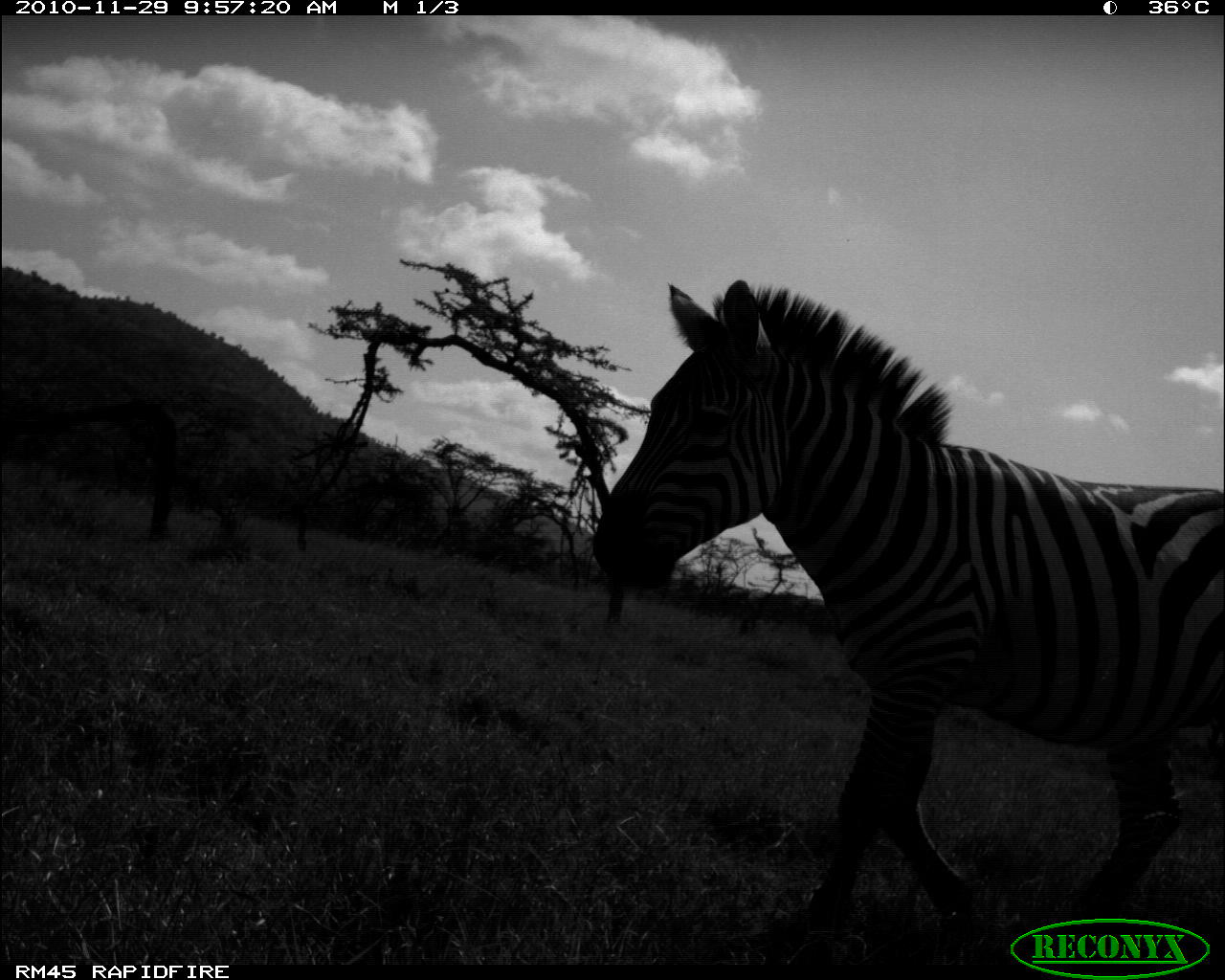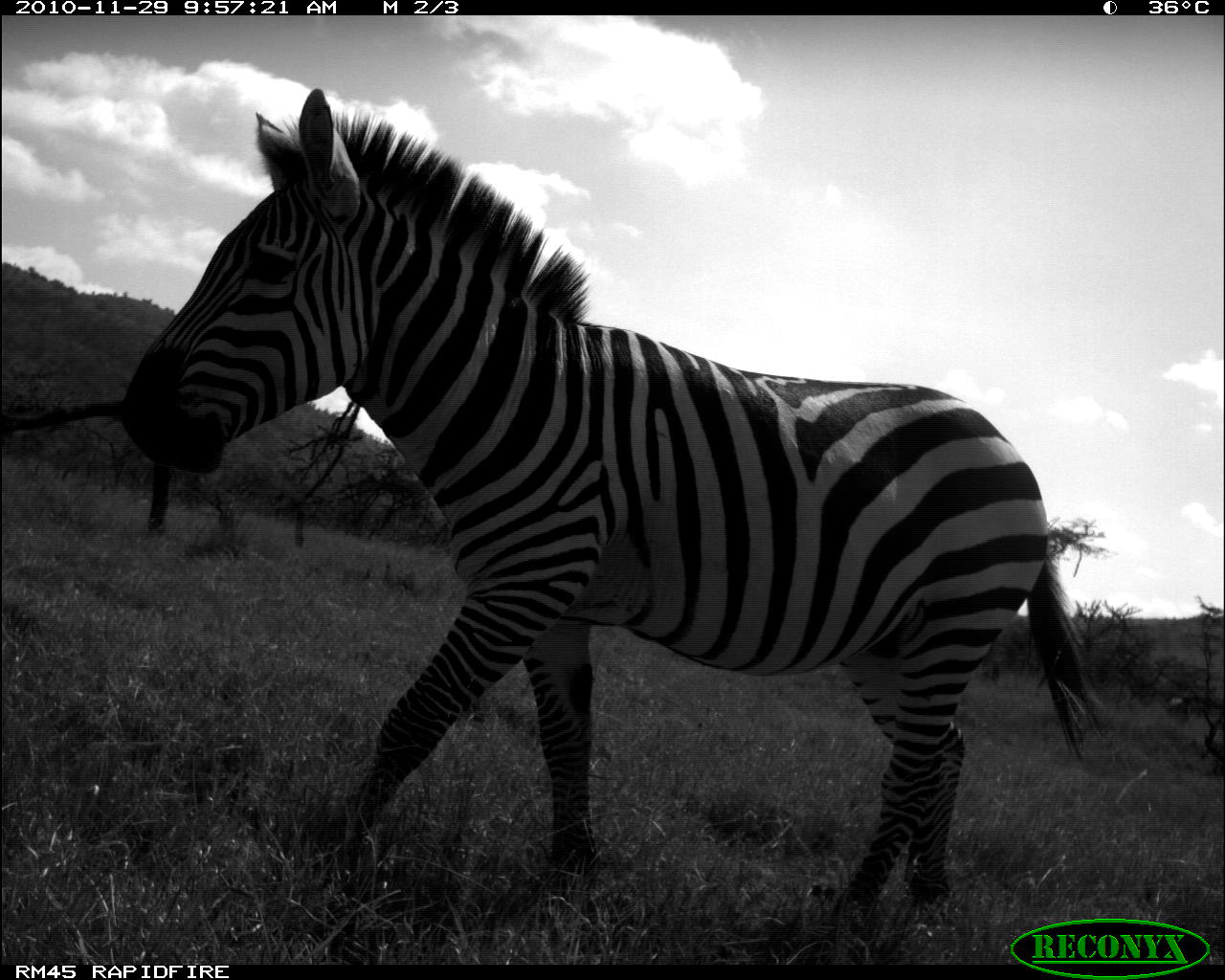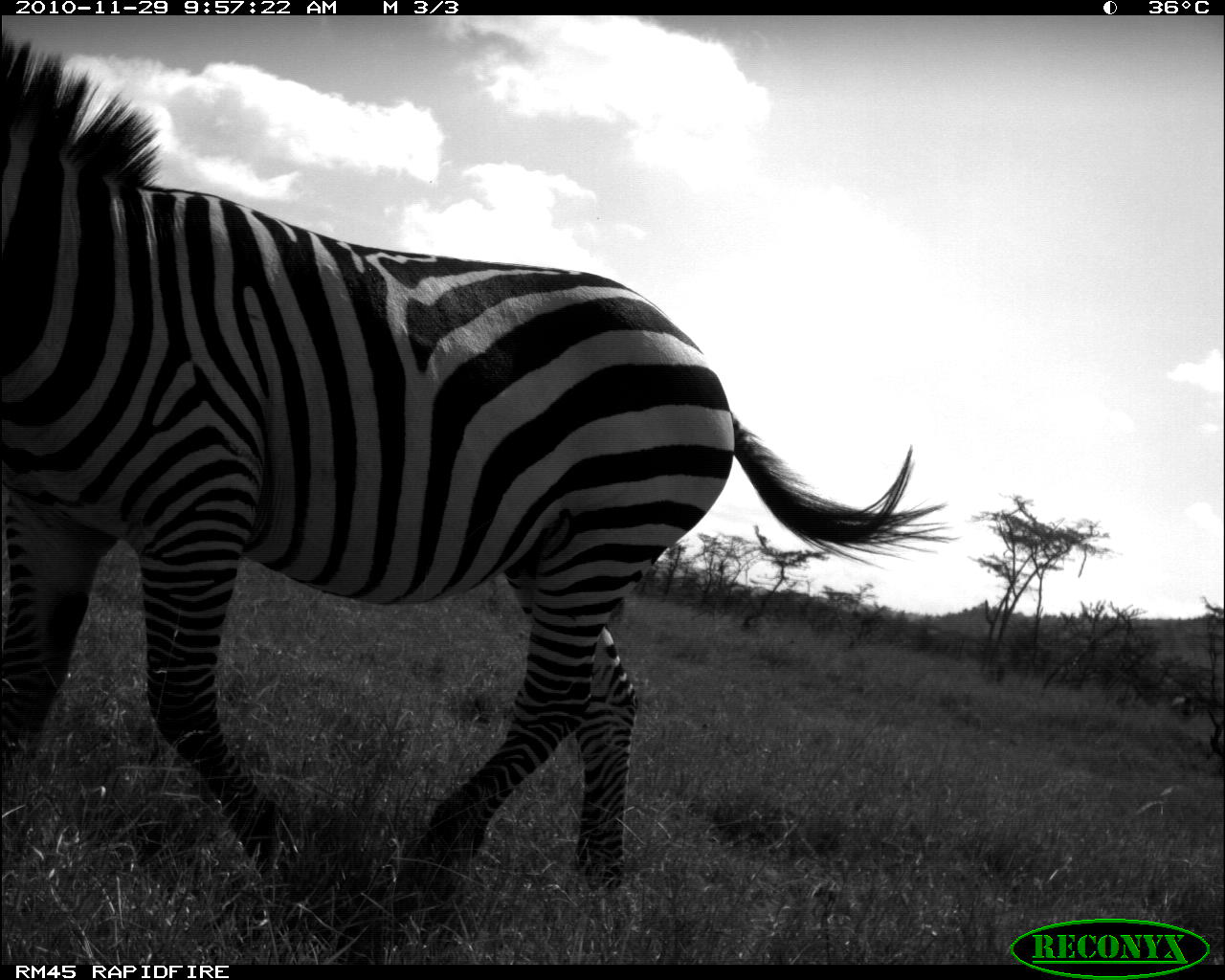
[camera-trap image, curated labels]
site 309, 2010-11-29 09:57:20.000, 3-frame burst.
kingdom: Animalia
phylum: Chordata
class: Mammalia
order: Perissodactyla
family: Equidae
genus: Equus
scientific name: Equus quagga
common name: plains zebra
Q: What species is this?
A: Equus quagga (plains zebra).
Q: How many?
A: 1.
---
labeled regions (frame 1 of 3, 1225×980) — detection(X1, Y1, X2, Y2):
equus quagga: detection(590, 277, 1225, 943)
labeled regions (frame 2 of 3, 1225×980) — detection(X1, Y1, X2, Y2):
equus quagga: detection(118, 85, 1101, 918)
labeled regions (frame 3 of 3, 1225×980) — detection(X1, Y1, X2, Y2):
equus quagga: detection(0, 28, 940, 890)